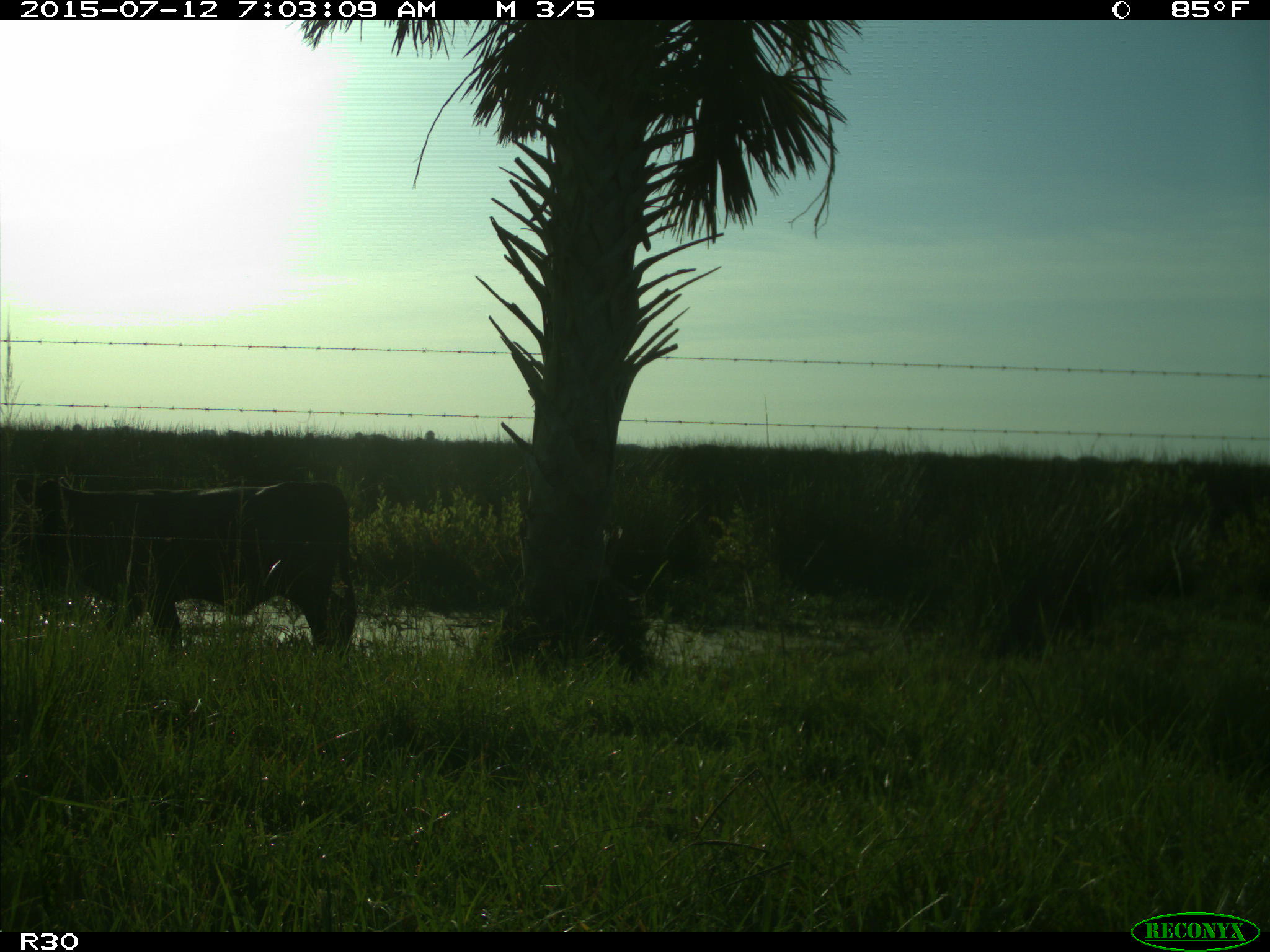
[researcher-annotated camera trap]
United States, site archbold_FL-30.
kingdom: Animalia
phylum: Chordata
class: Mammalia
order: Artiodactyla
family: Bovidae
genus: Bos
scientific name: Bos taurus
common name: domestic cow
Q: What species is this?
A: Bos taurus (domestic cow).